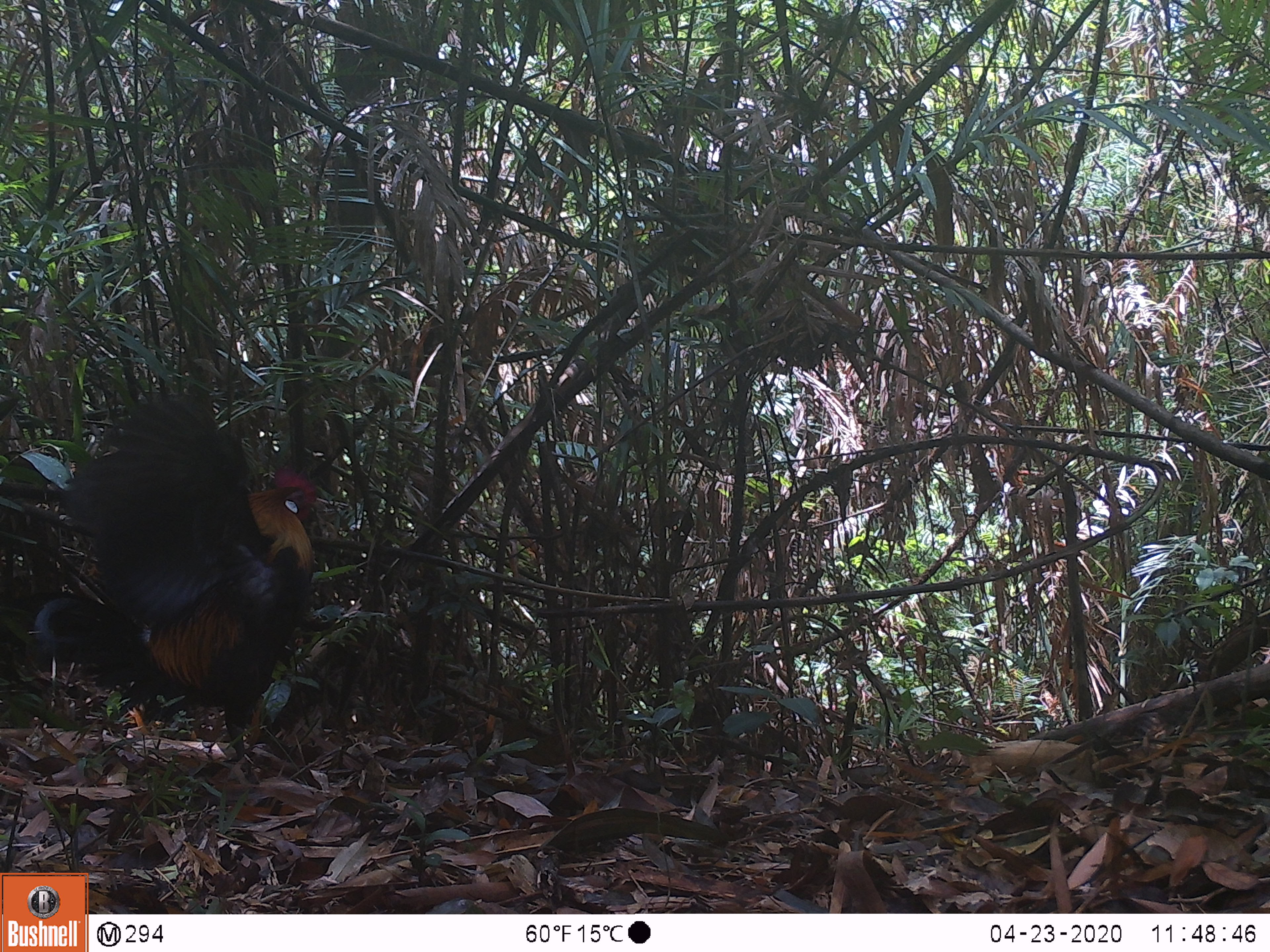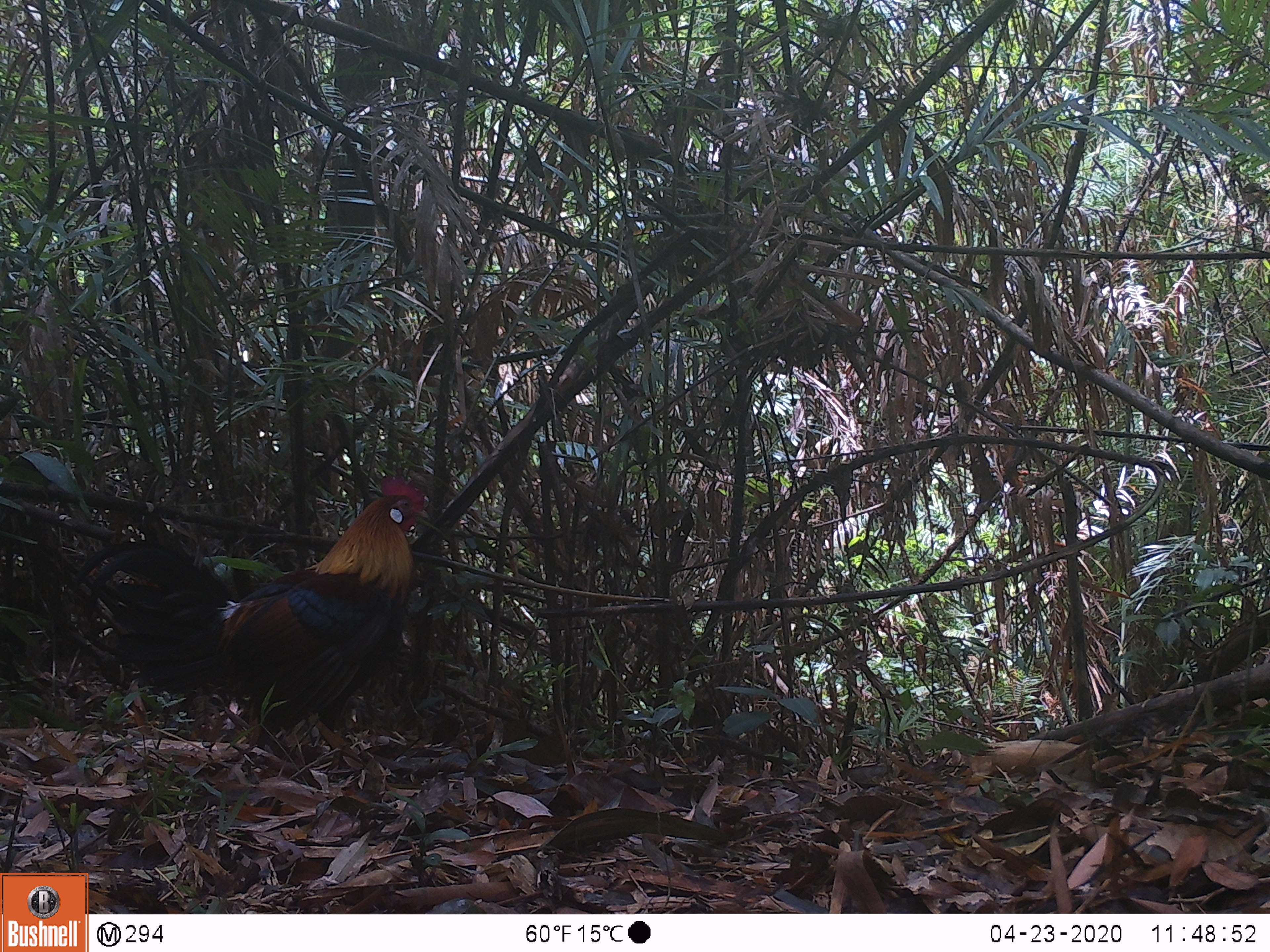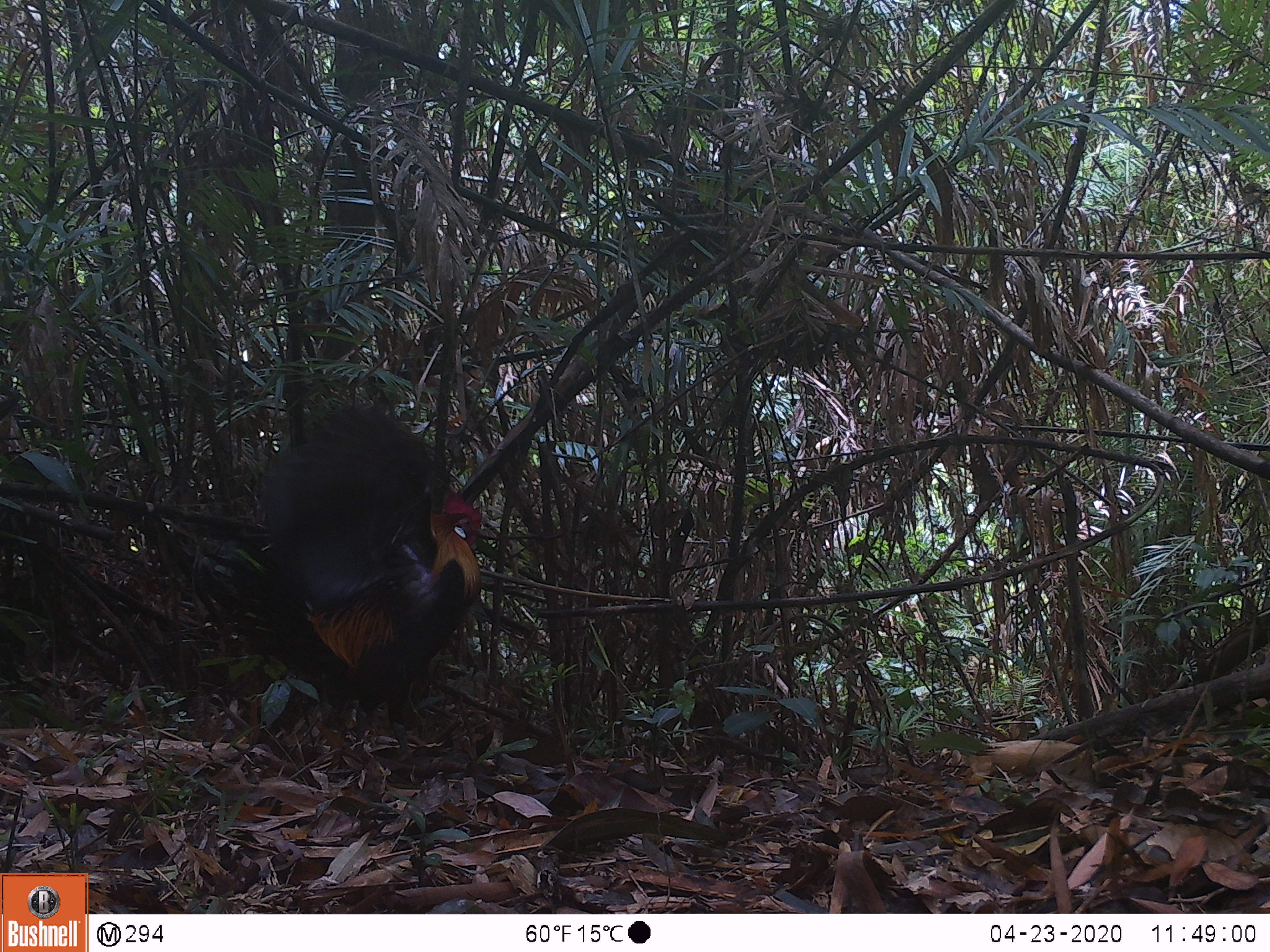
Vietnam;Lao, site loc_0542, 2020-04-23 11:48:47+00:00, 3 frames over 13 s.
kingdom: Animalia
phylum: Chordata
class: Aves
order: Galliformes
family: Phasianidae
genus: Gallus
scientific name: Gallus gallus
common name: red junglefowl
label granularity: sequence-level